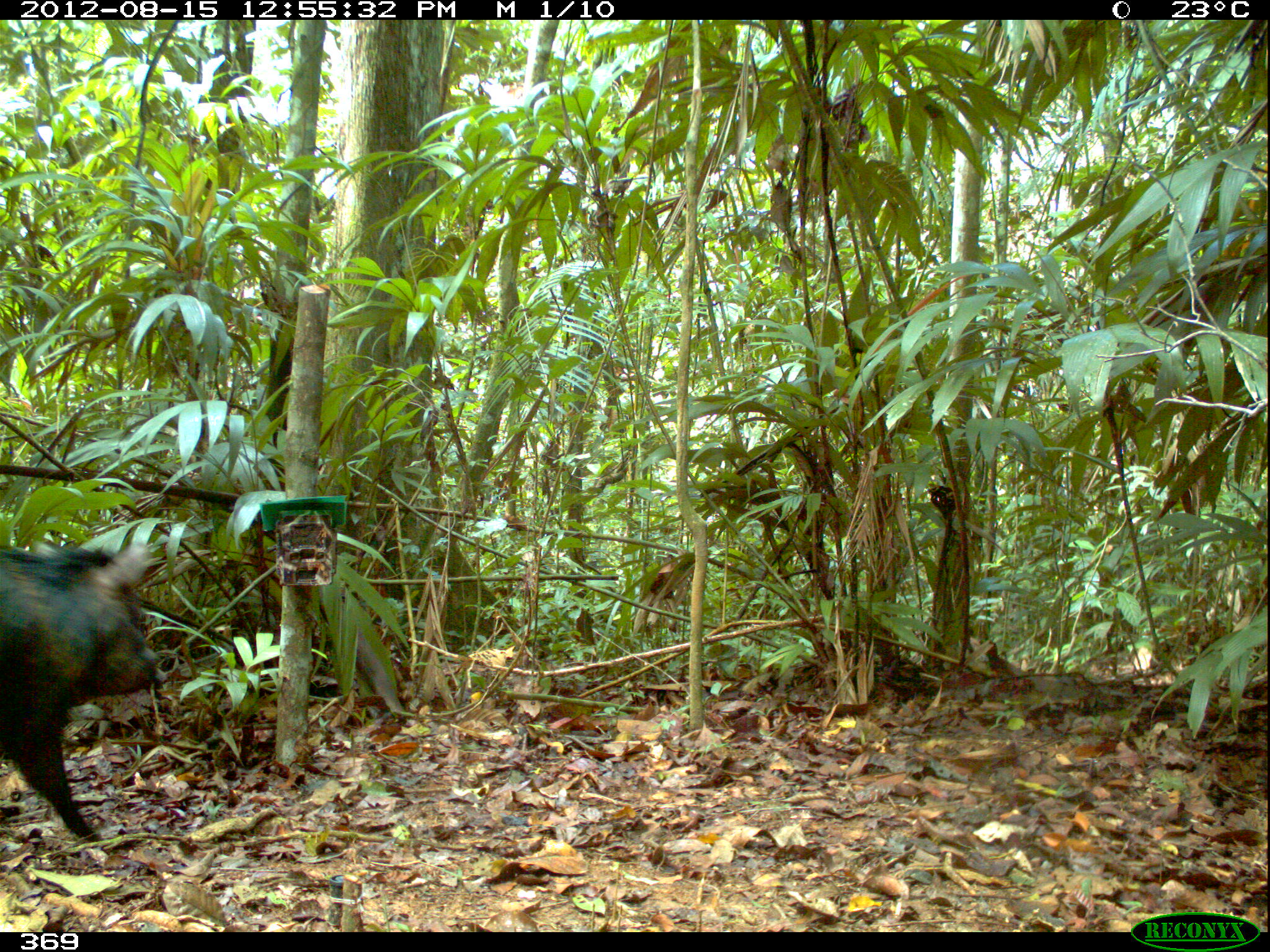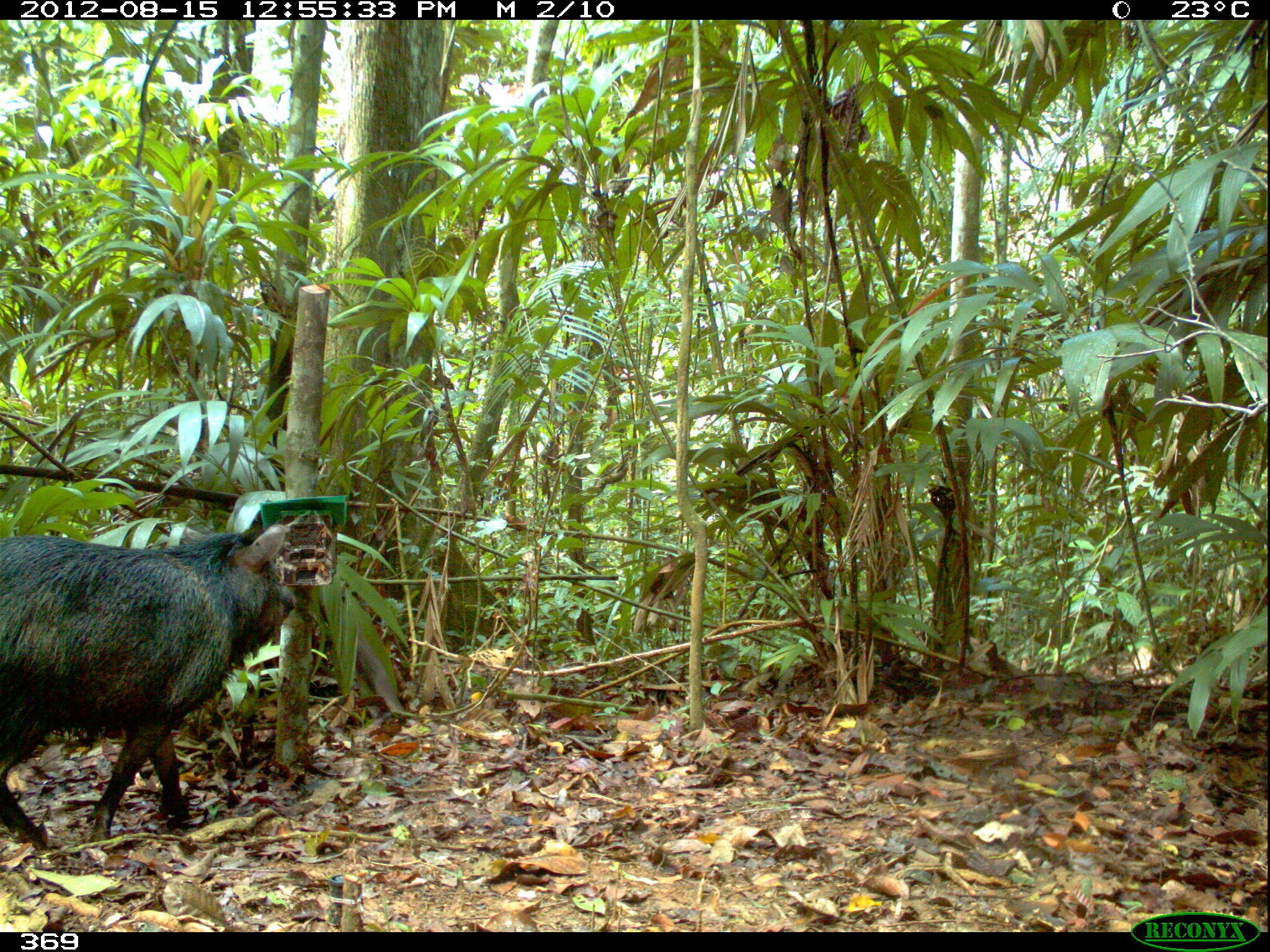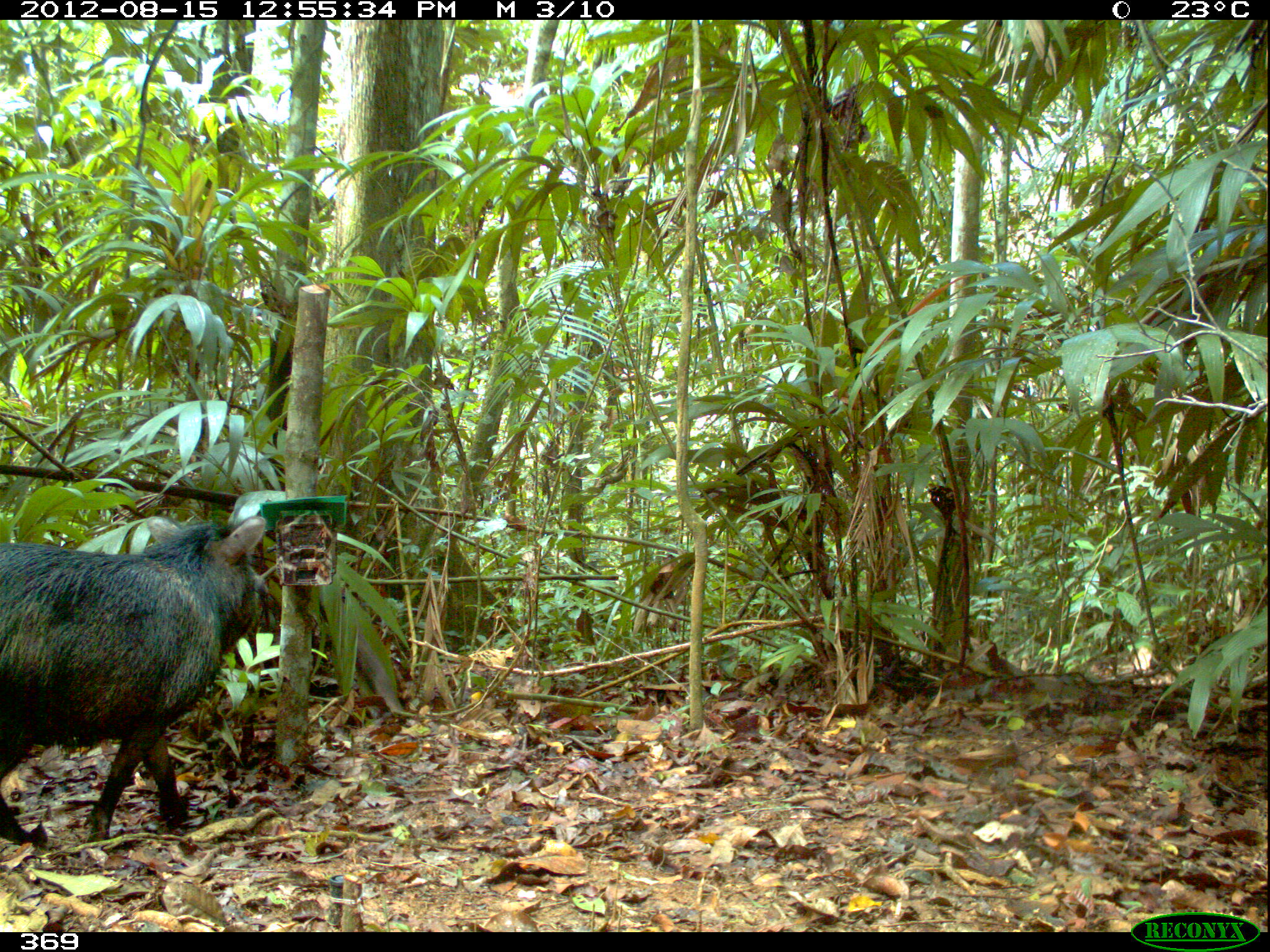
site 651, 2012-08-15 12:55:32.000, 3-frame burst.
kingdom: Animalia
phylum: Chordata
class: Mammalia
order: Artiodactyla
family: Tayassuidae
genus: Pecari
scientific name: Pecari tajacu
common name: collared peccary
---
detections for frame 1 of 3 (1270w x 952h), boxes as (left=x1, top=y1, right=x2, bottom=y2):
pecari tajacu: (left=0, top=537, right=161, bottom=841)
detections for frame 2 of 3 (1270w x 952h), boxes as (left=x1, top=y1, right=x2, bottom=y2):
pecari tajacu: (left=0, top=521, right=296, bottom=850)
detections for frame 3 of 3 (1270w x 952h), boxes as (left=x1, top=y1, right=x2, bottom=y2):
pecari tajacu: (left=1, top=513, right=269, bottom=849)